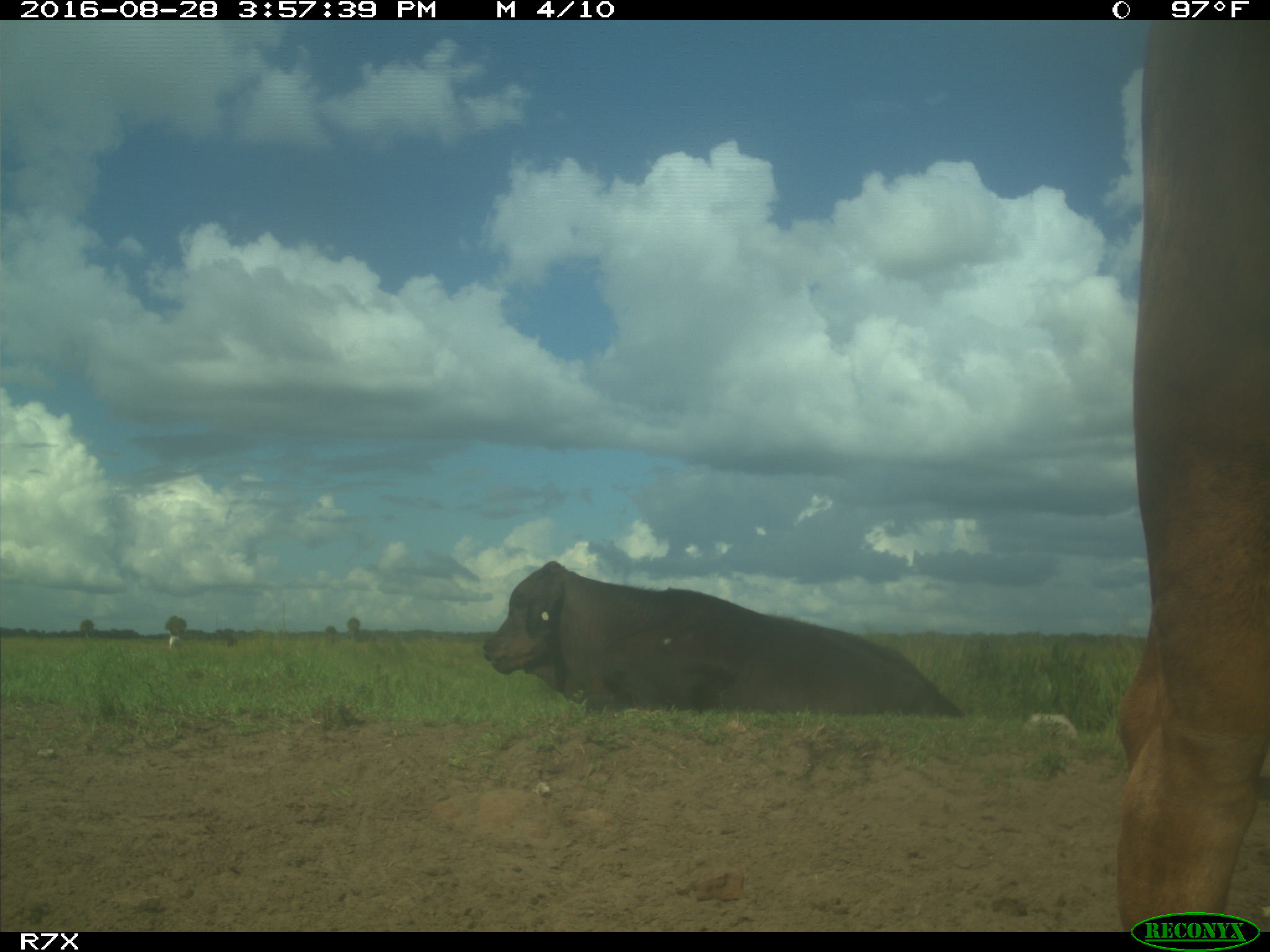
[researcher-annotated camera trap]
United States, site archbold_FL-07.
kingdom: Animalia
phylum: Chordata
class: Mammalia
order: Artiodactyla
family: Bovidae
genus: Bos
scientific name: Bos taurus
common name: domestic cow